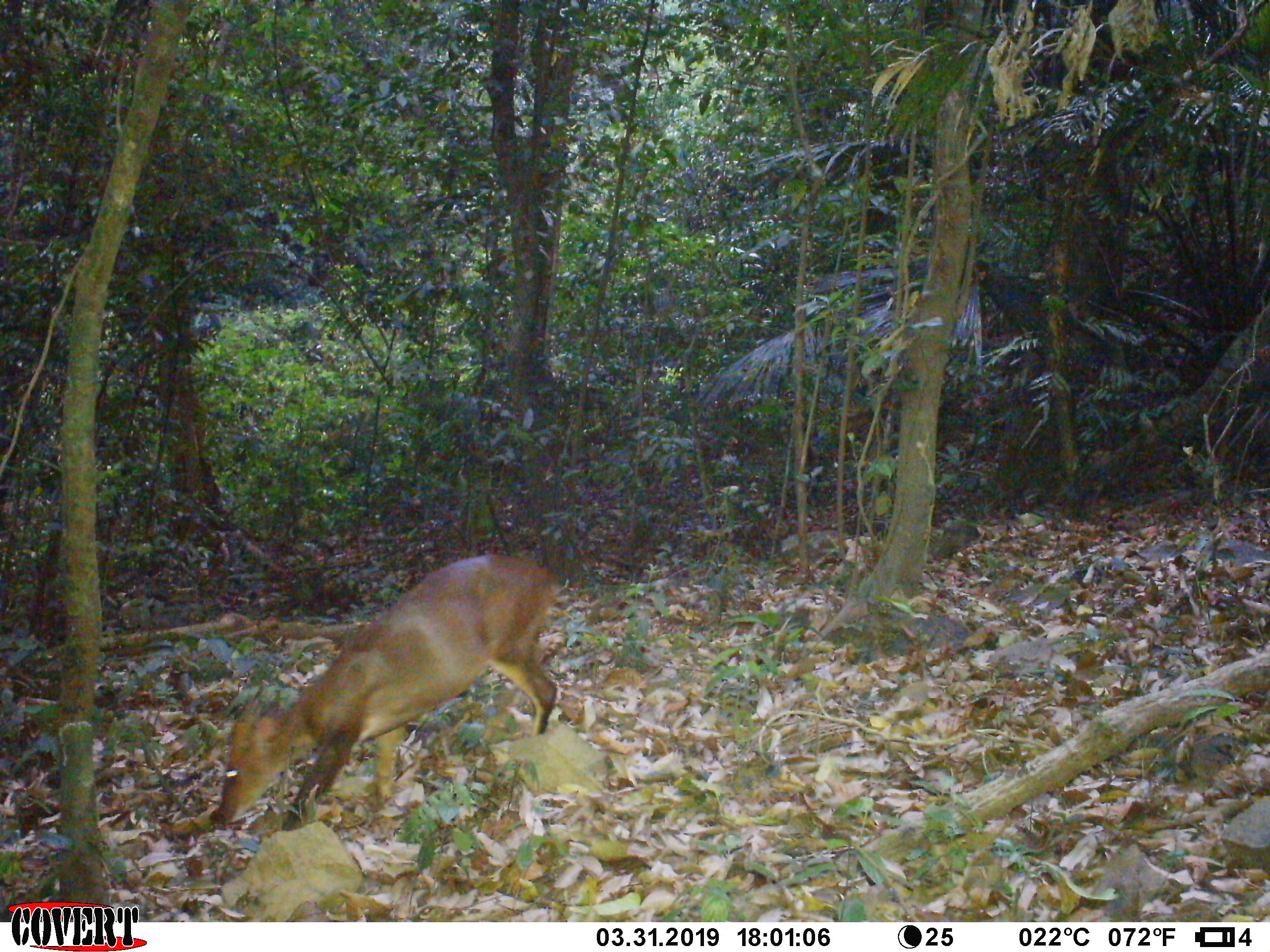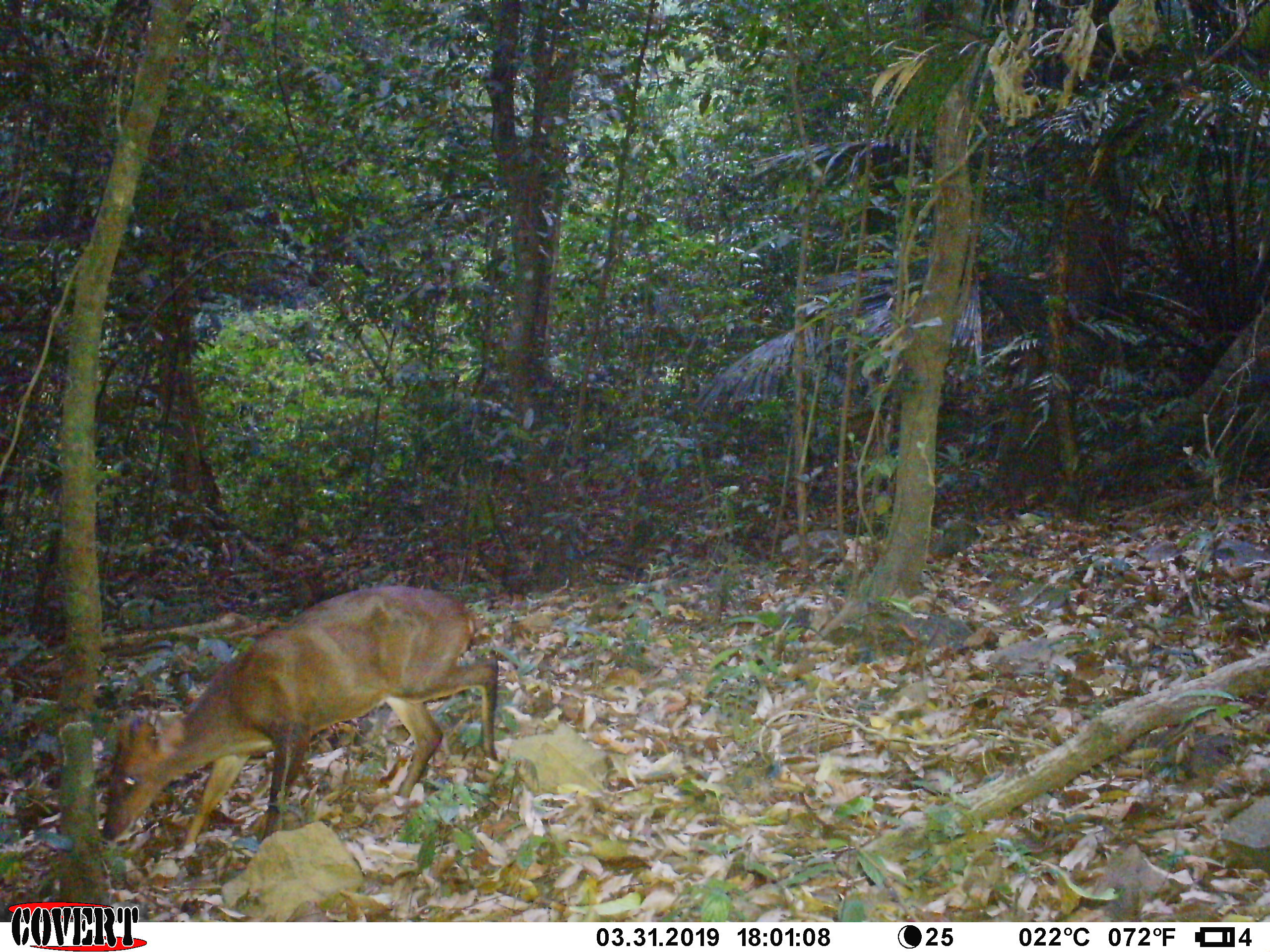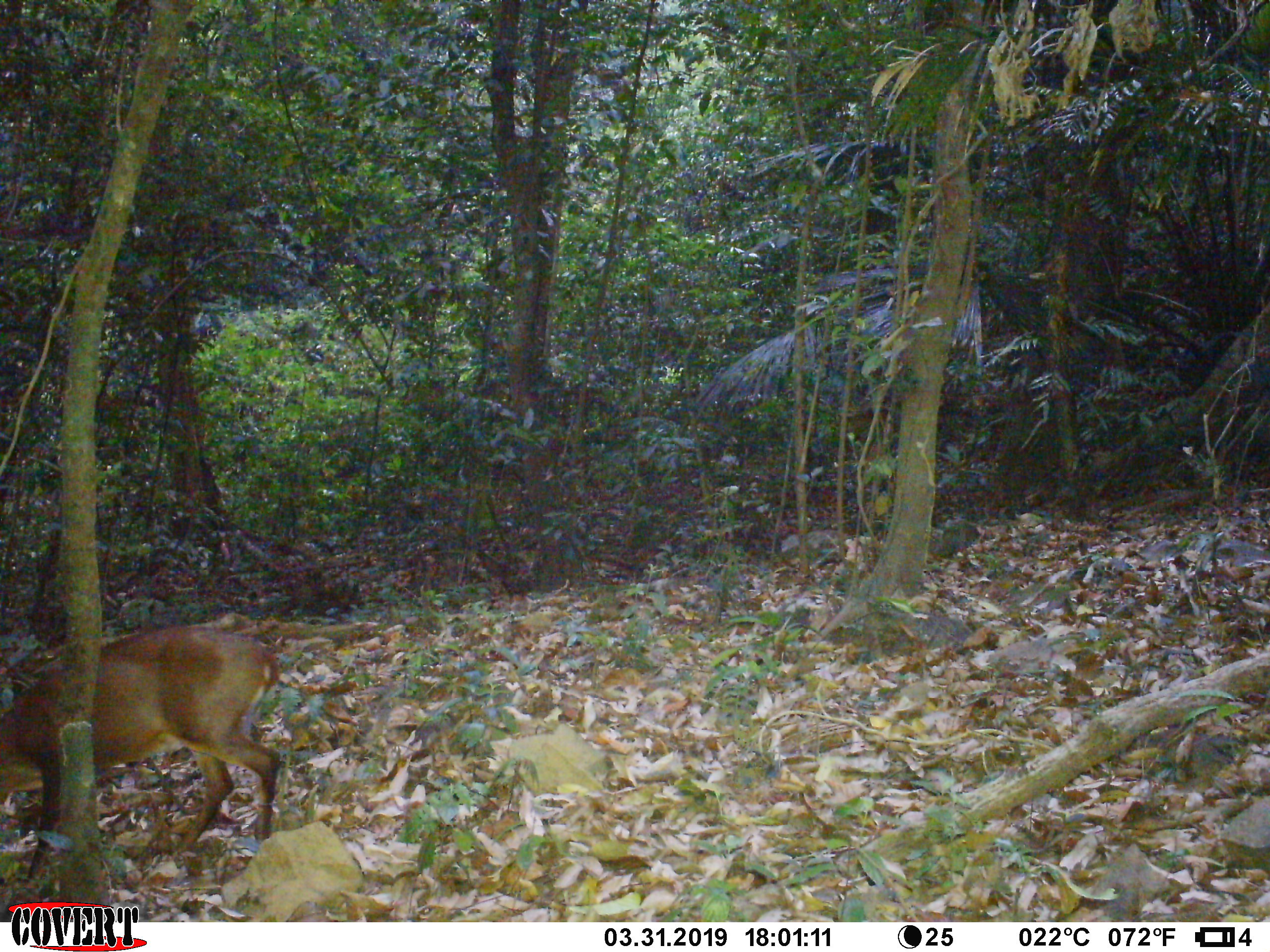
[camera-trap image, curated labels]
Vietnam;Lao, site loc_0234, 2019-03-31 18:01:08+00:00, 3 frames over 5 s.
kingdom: Animalia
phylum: Chordata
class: Mammalia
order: Artiodactyla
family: Cervidae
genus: Muntiacus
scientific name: Muntiacus vuquangensis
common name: large-antlered muntjac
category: large antlered muntjac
Large antlered muntjac (large-antlered muntjac) (Muntiacus vuquangensis). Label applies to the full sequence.